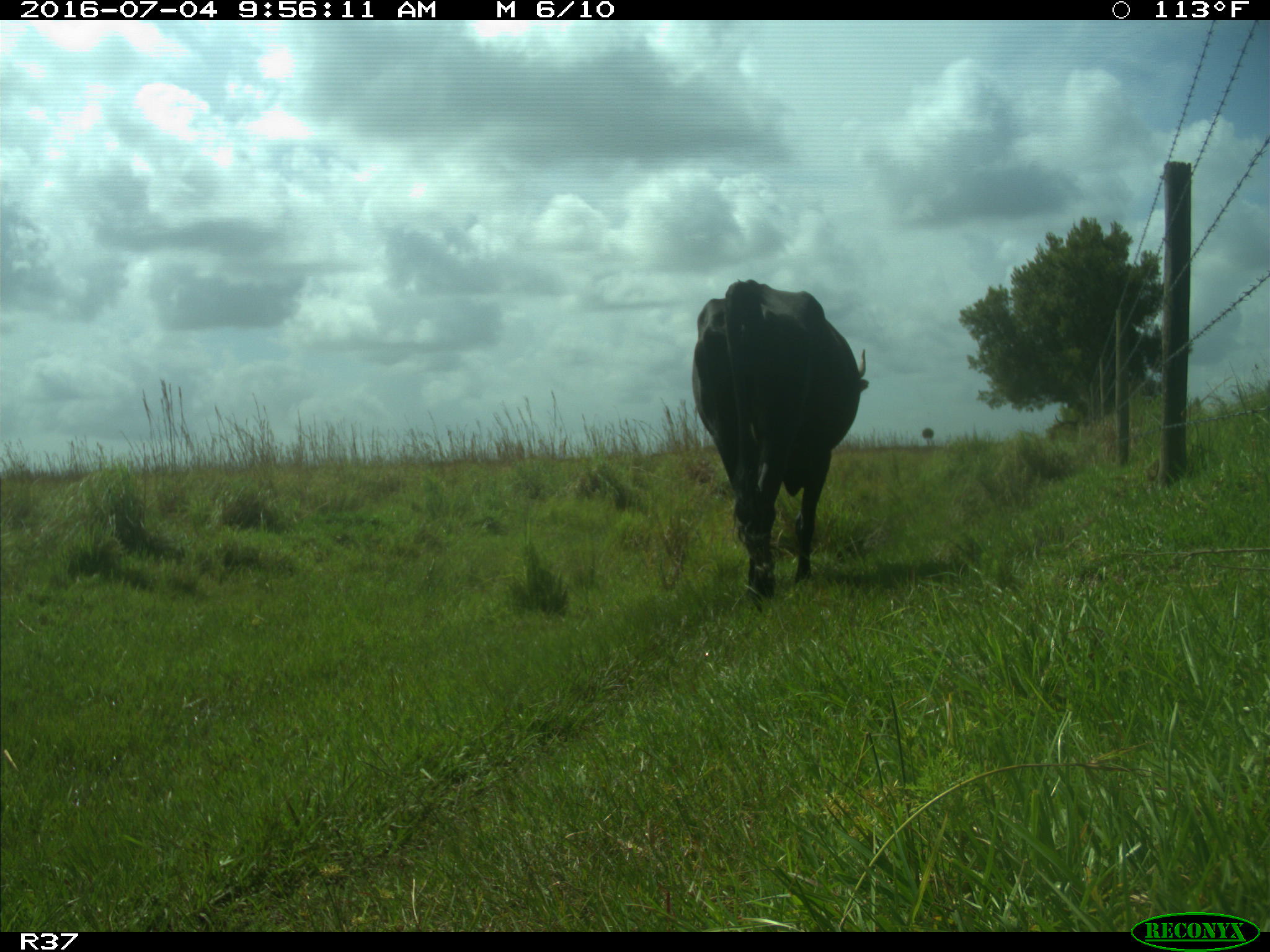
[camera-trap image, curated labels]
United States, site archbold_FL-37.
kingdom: Animalia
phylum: Chordata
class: Mammalia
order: Artiodactyla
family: Bovidae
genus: Bos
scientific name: Bos taurus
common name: domestic cow